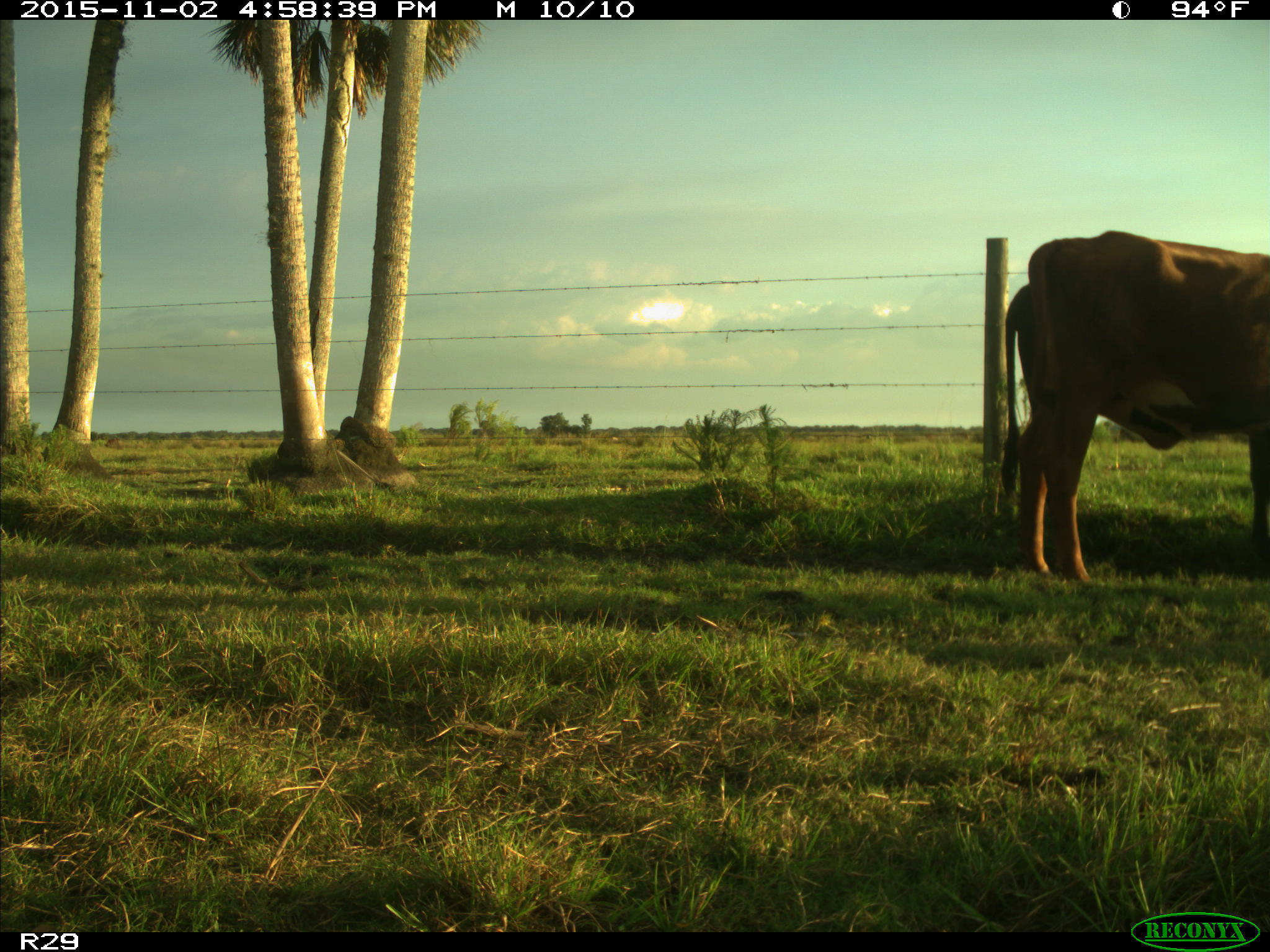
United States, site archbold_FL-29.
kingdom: Animalia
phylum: Chordata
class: Mammalia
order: Artiodactyla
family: Bovidae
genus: Bos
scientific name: Bos taurus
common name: domestic cow